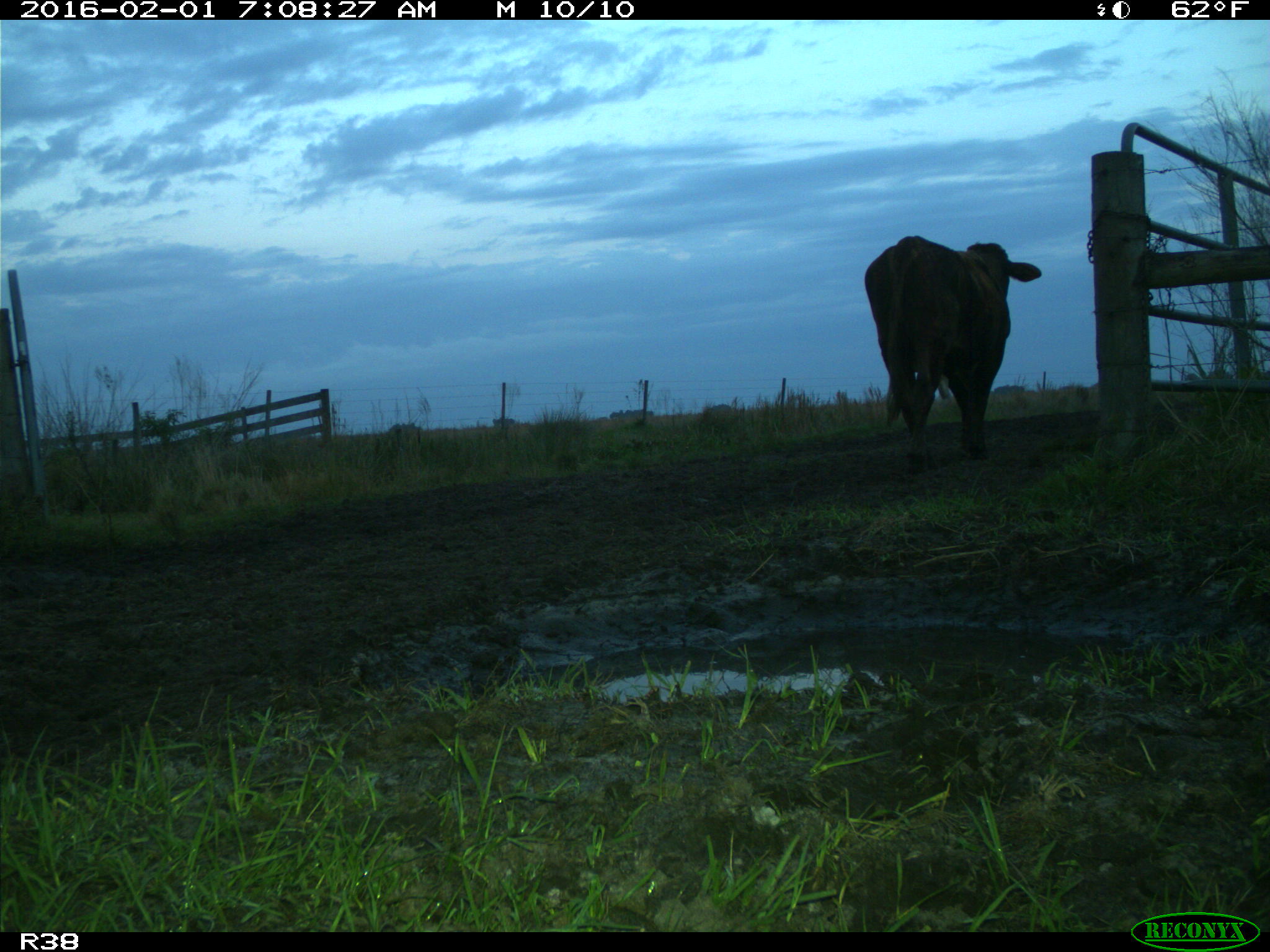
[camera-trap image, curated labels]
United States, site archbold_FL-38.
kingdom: Animalia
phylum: Chordata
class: Mammalia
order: Artiodactyla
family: Bovidae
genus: Bos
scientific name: Bos taurus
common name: domestic cow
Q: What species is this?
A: Bos taurus (domestic cow).